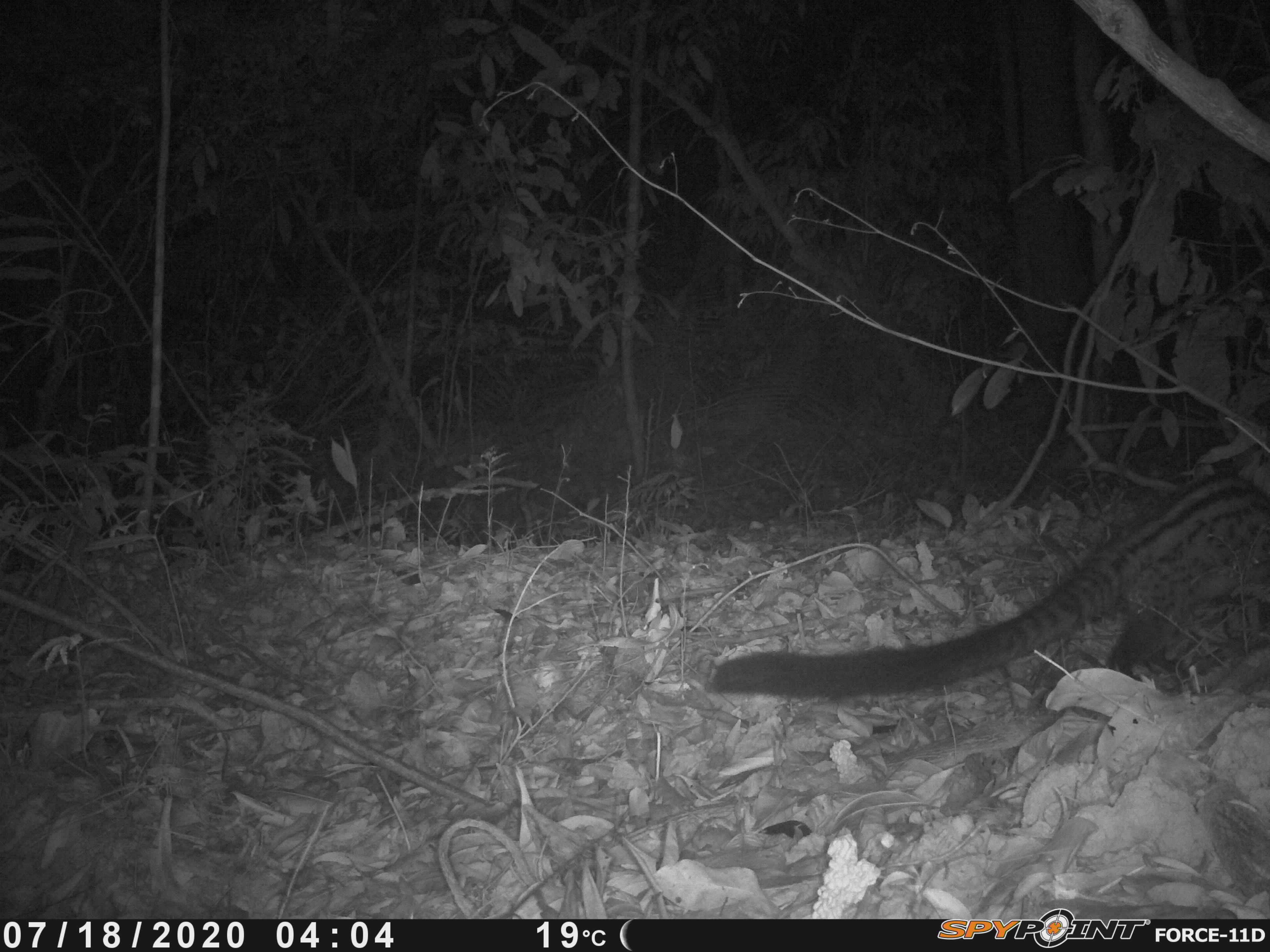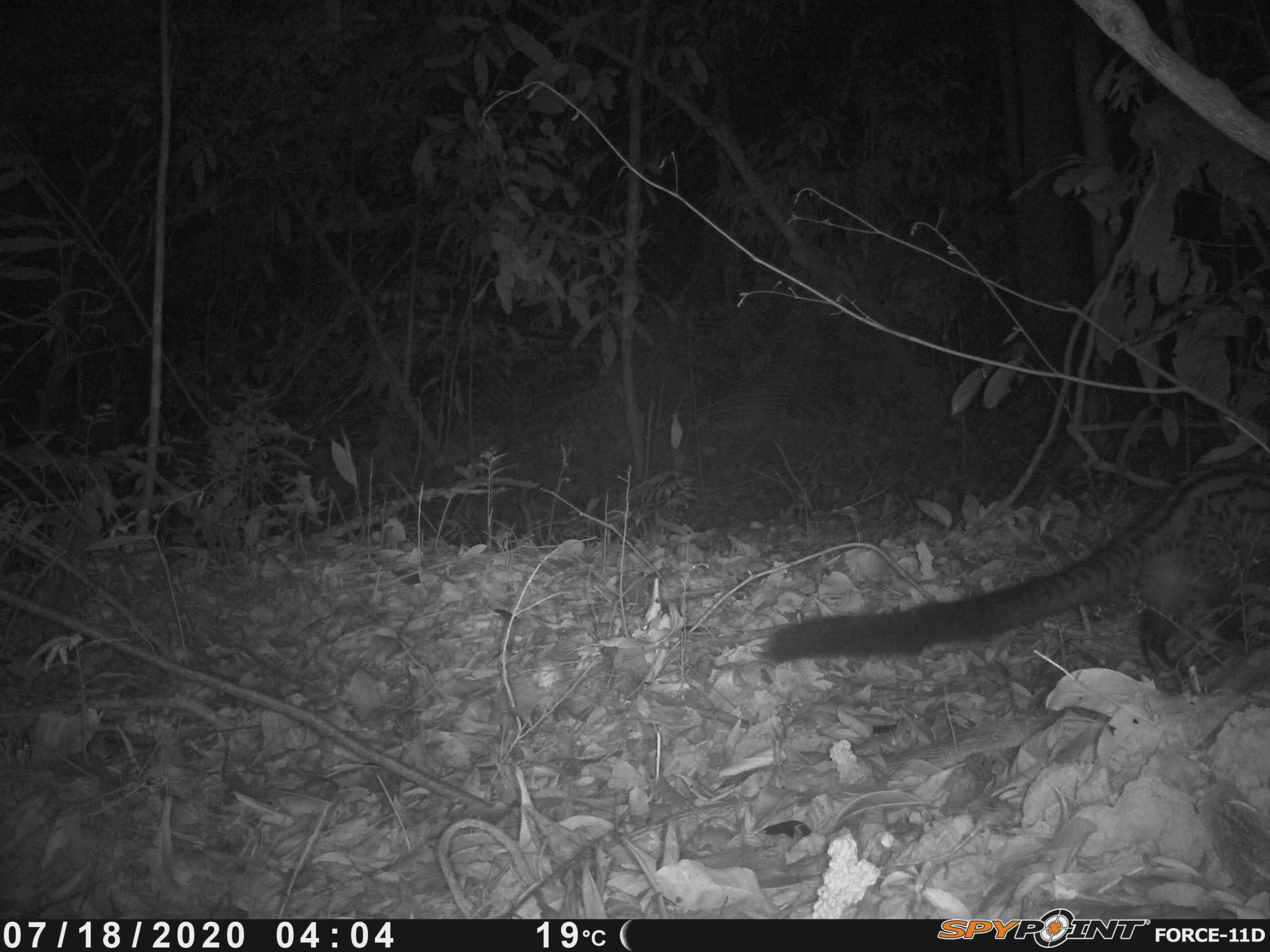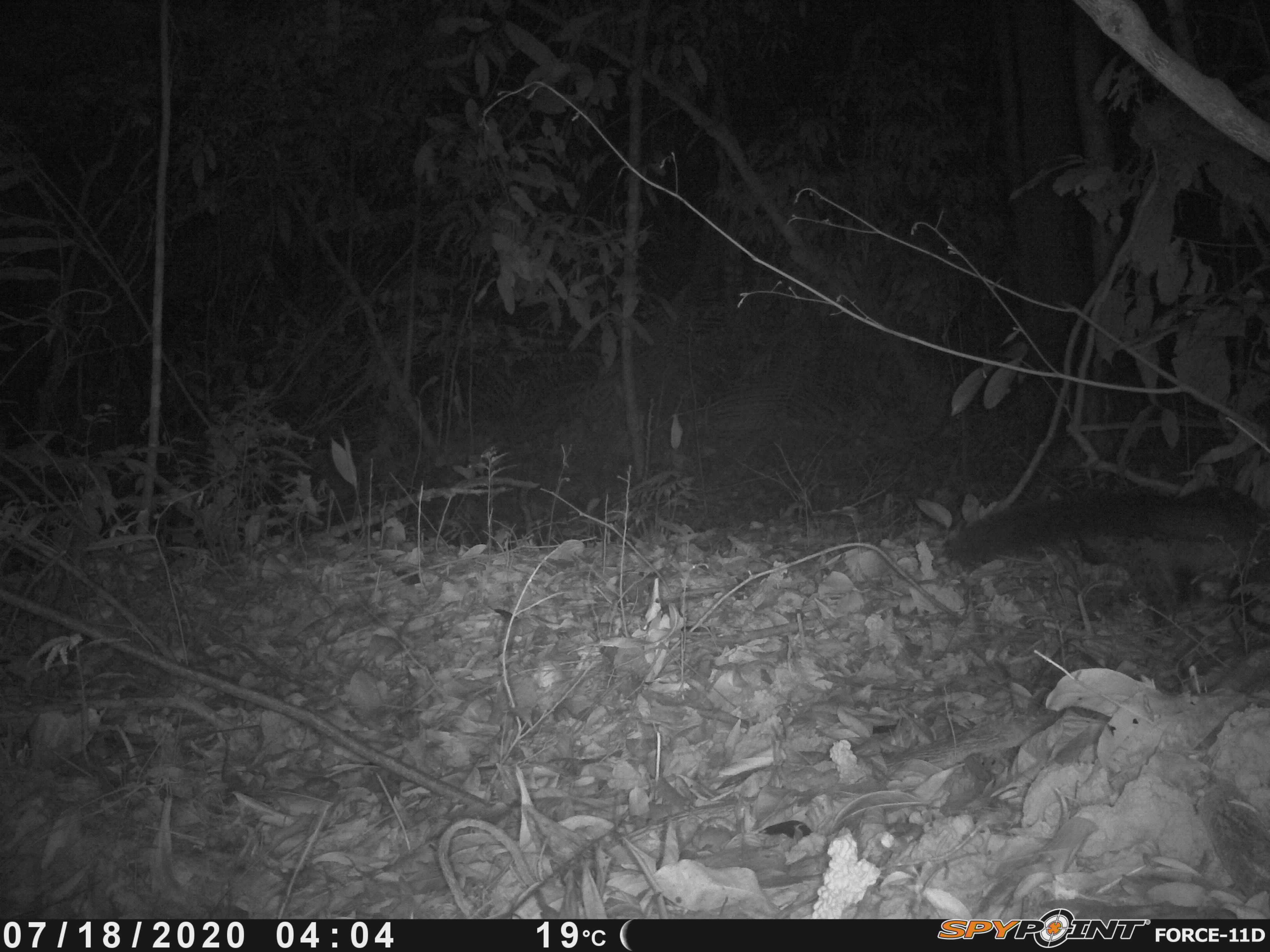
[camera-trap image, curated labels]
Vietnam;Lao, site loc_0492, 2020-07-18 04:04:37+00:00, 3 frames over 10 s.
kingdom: Animalia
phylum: Chordata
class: Mammalia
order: Carnivora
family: Viverridae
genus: Paradoxurus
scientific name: Paradoxurus hermaphroditus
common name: common palm civet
Common palm civet (Paradoxurus hermaphroditus). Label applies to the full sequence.